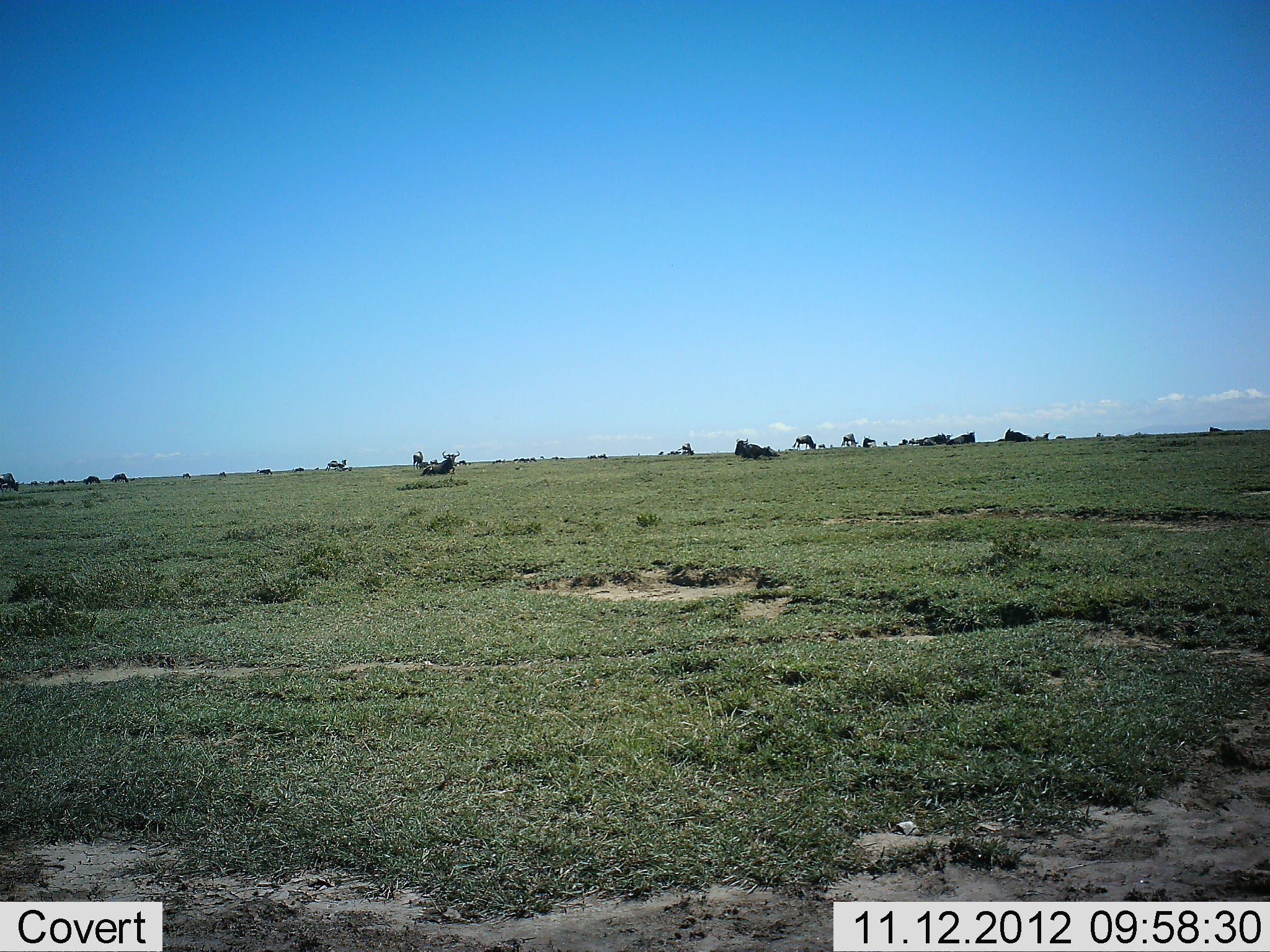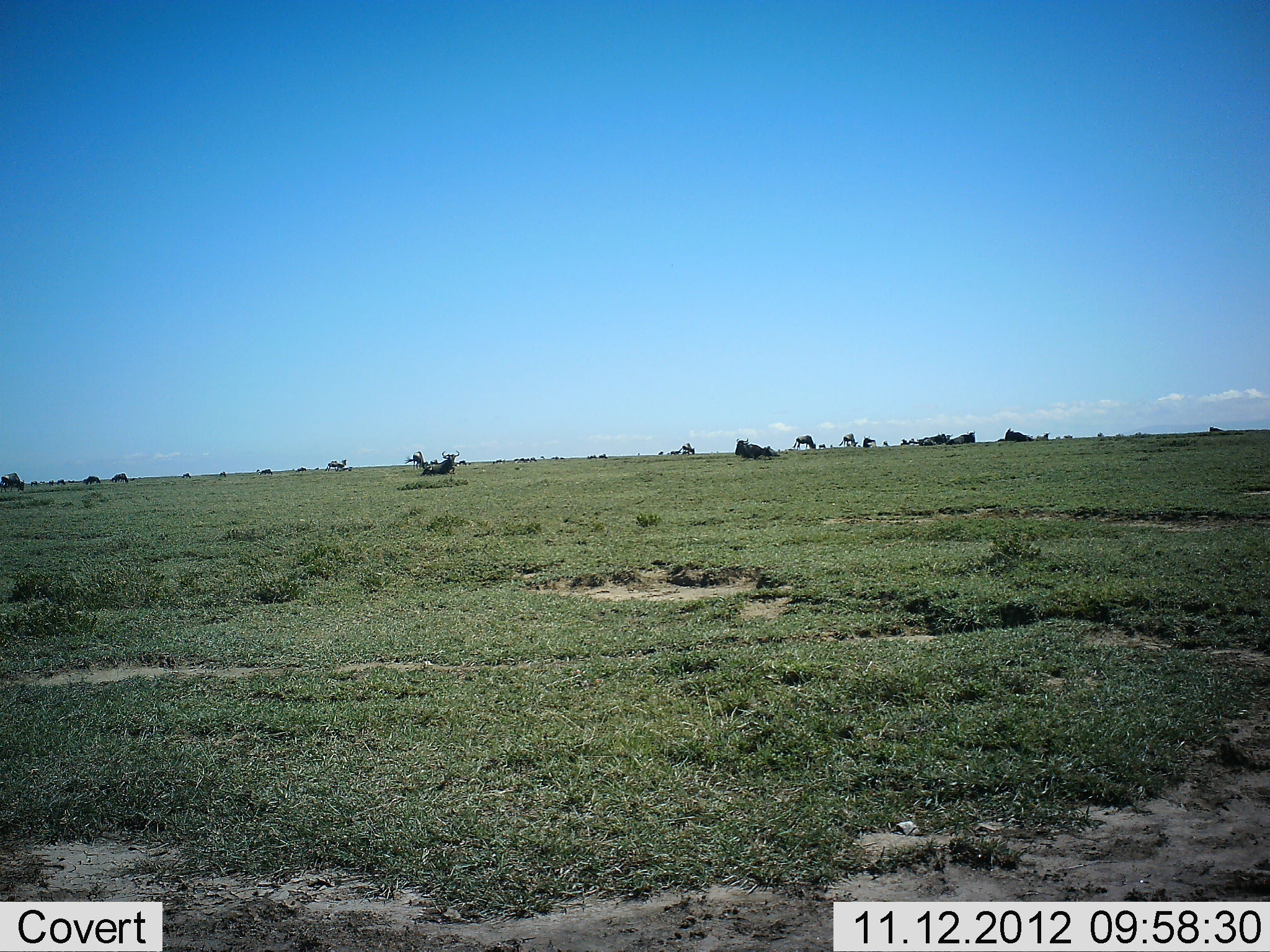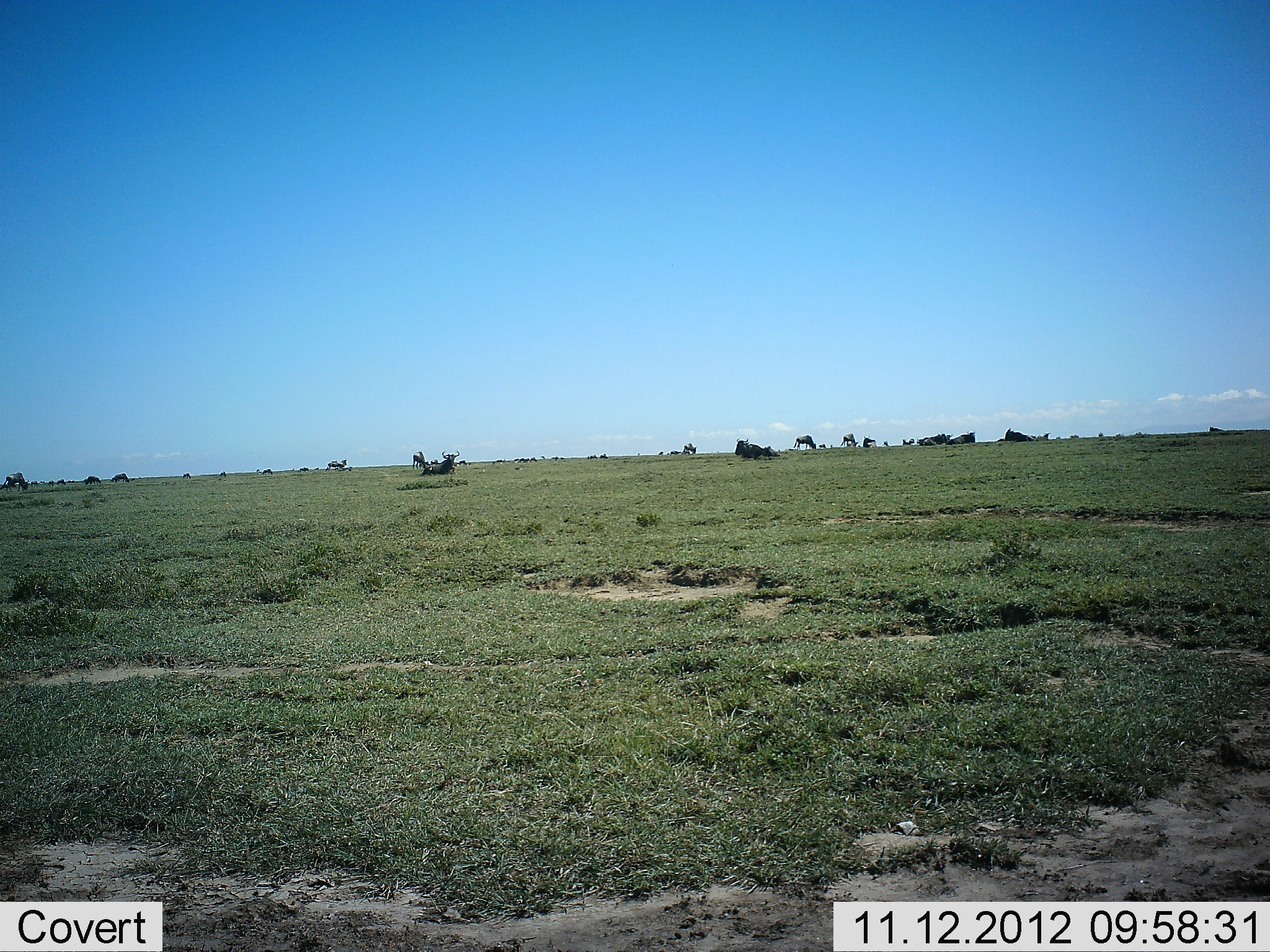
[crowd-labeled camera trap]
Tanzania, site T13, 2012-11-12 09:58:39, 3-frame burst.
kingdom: Animalia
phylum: Chordata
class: Mammalia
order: Artiodactyla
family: Bovidae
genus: Connochaetes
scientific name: Connochaetes taurinus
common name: blue wildebeest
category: wildebeest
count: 11-50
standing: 70%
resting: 50%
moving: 40%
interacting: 0%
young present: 0%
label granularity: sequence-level